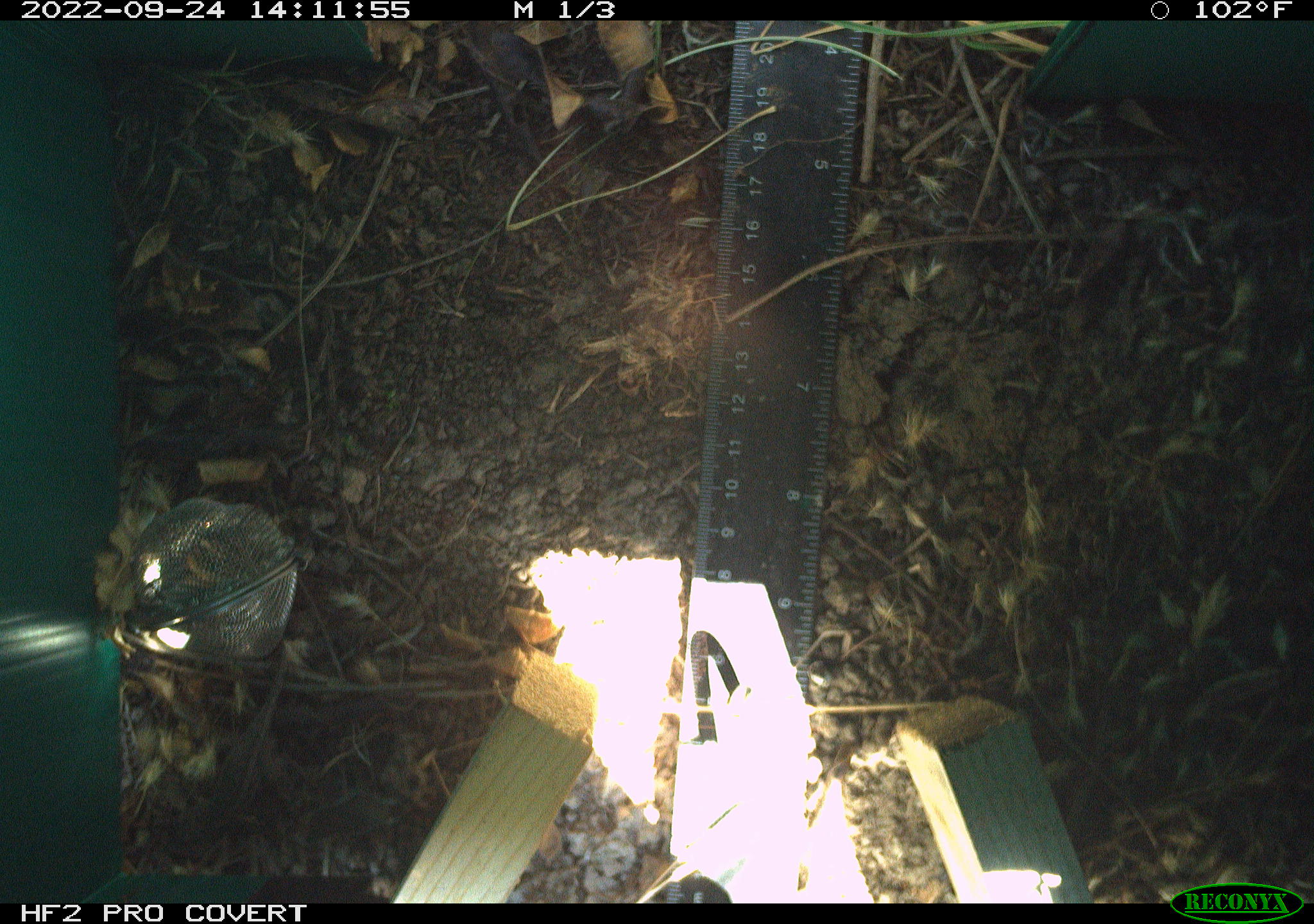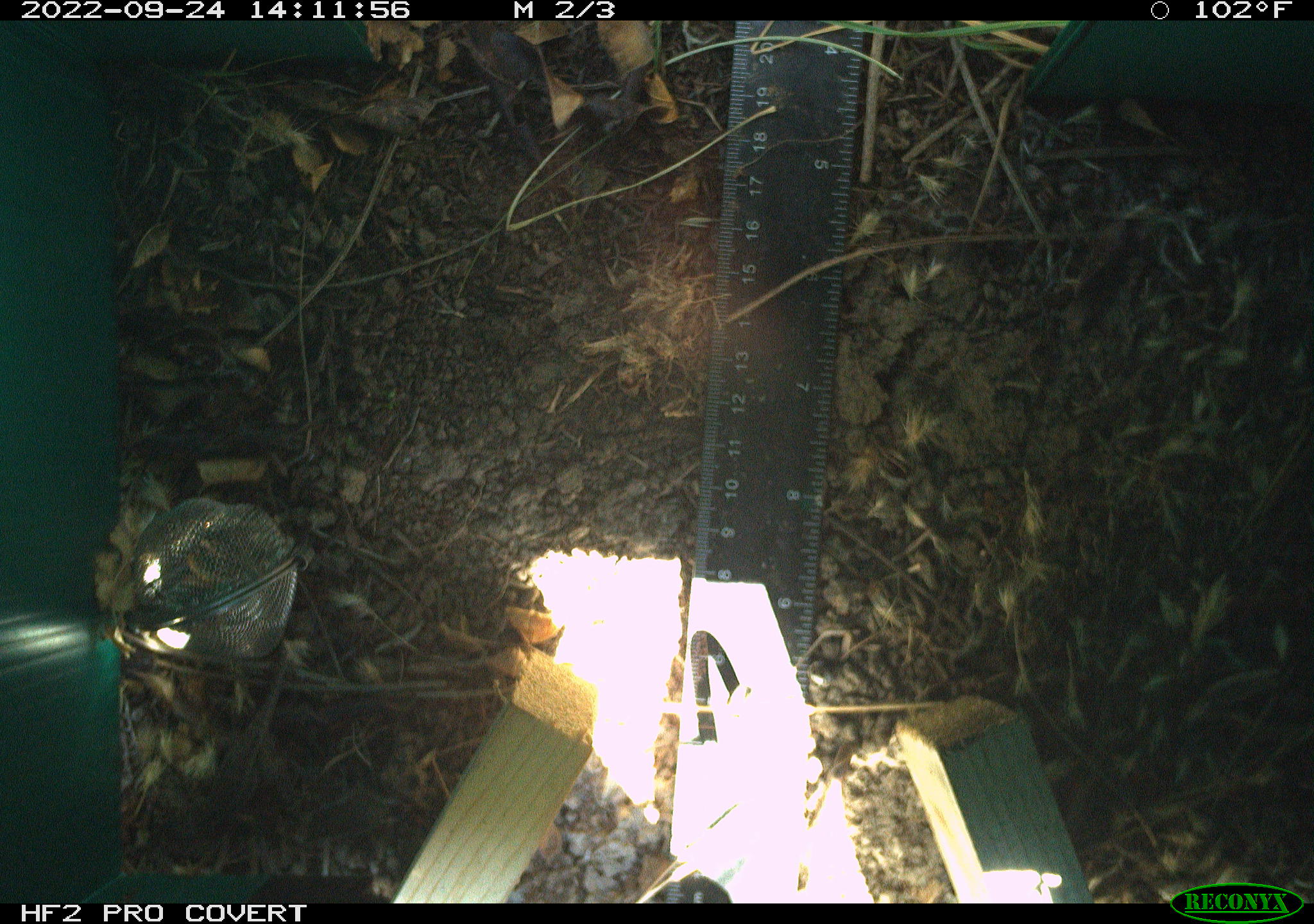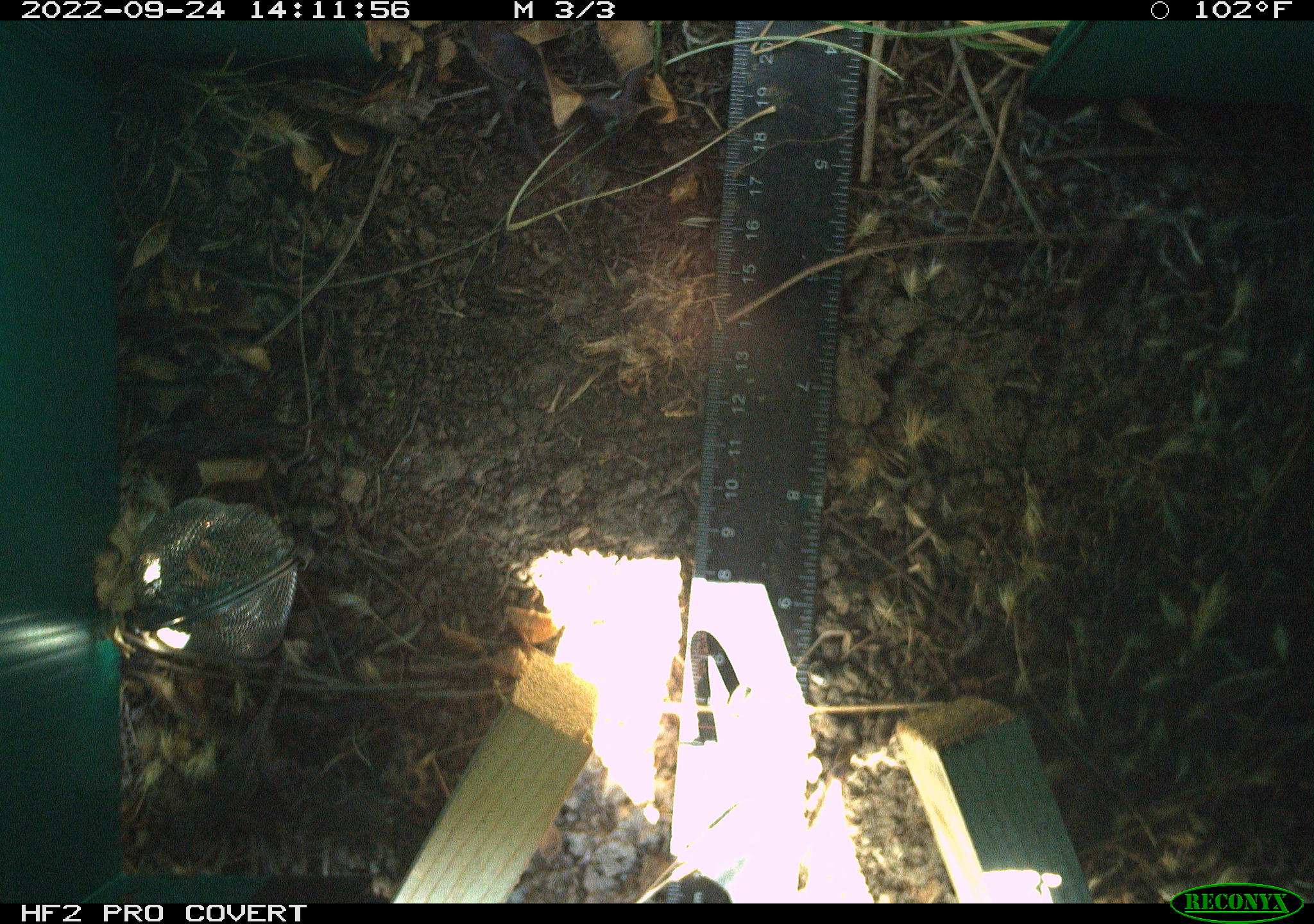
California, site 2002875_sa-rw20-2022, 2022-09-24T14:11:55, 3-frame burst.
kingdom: Animalia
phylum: Chordata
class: Reptilia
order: Squamata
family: Phrynosomatidae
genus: Sceloporus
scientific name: Sceloporus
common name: spiny lizards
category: sceloporus species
Sceloporus species (spiny lizards) (Sceloporus).